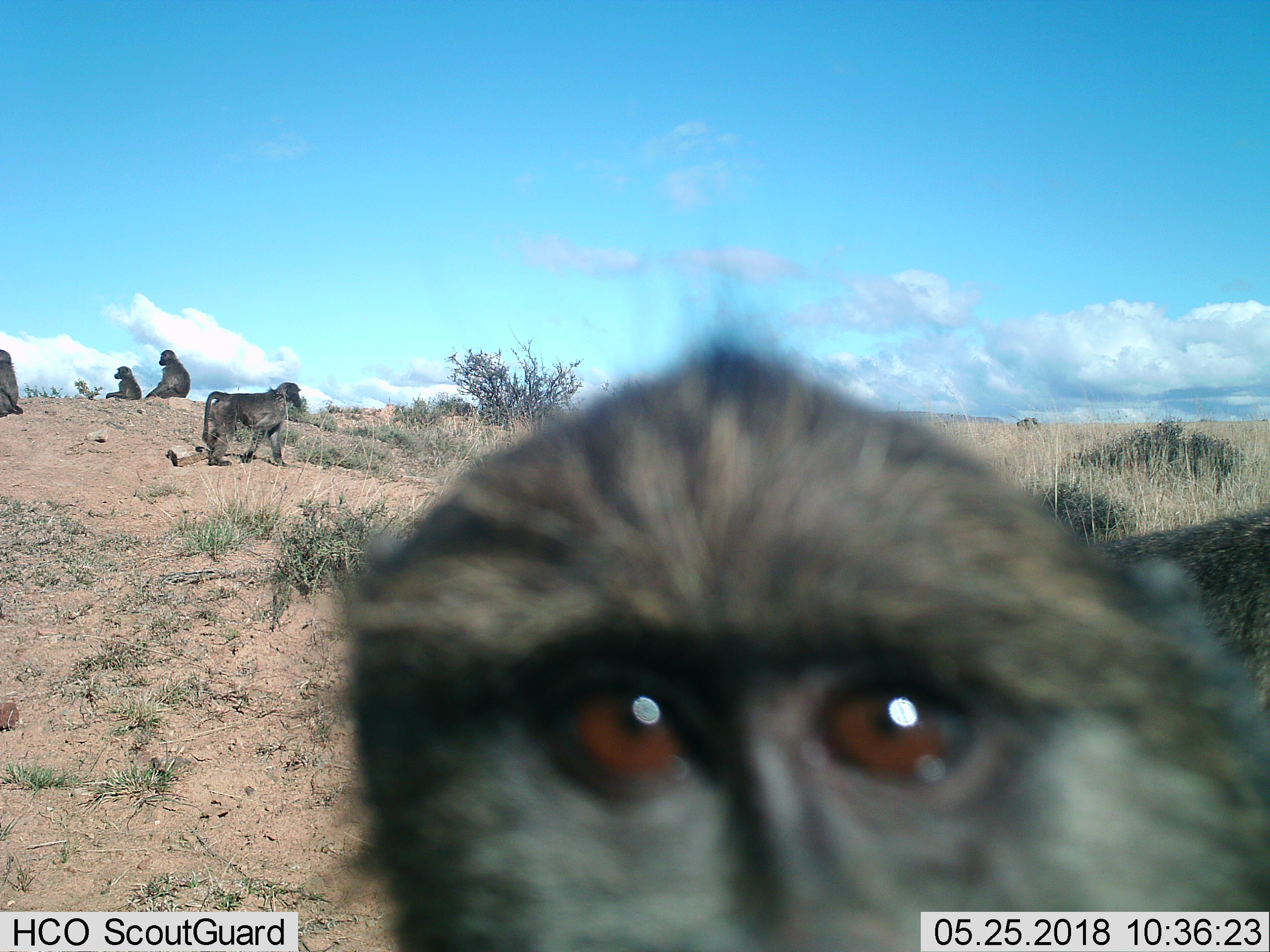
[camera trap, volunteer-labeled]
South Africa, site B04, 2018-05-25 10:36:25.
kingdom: Animalia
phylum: Chordata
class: Mammalia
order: Primates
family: Cercopithecidae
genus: Papio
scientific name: Papio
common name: baboon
Baboon (Papio), count 5. Behavior (volunteer vote fractions): standing 29%, resting 71%, moving 86%, interacting 43%. Young present (vote fraction): 43%. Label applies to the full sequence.